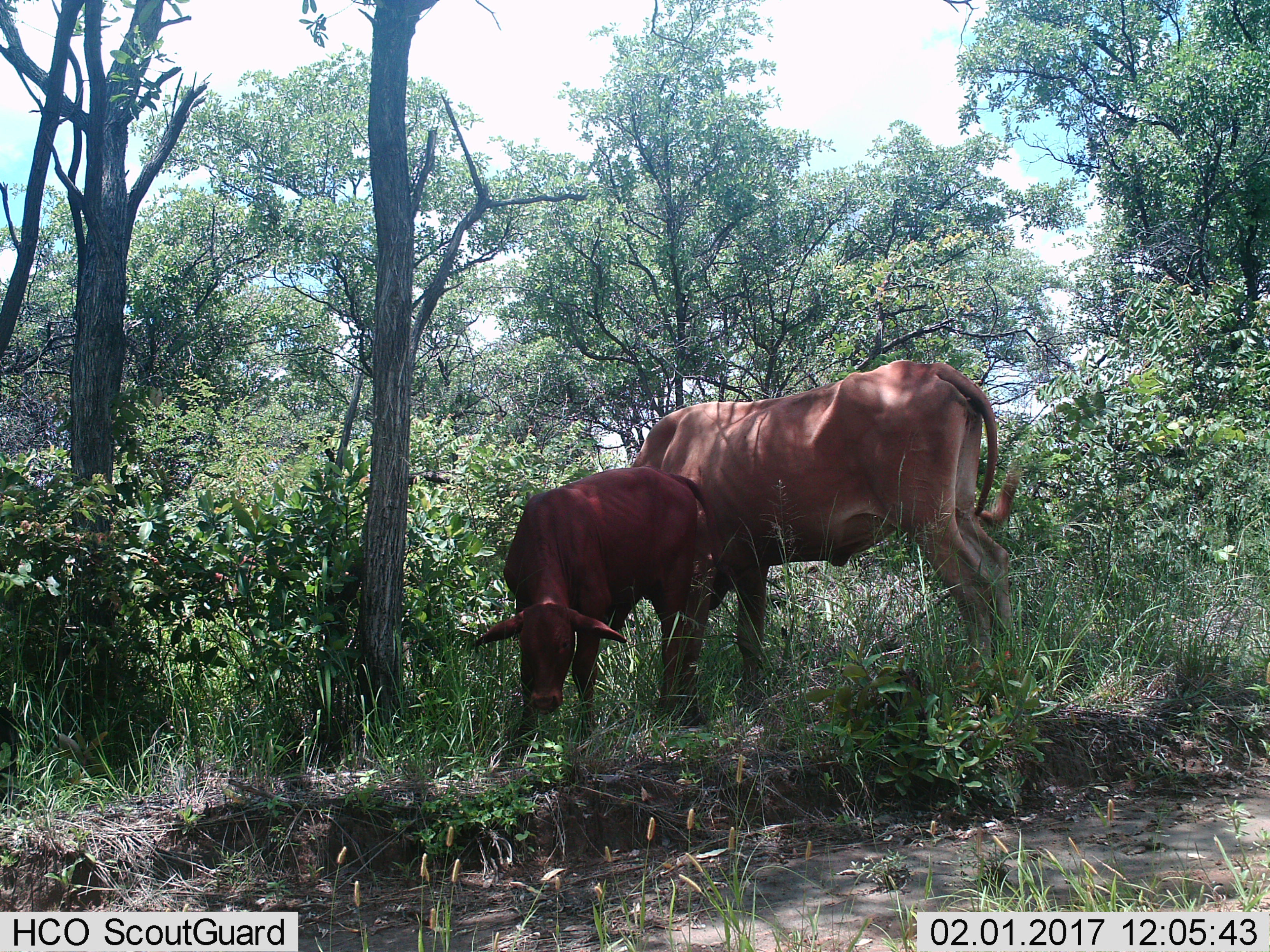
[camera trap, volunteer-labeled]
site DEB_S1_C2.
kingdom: Animalia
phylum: Chordata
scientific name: Vertebrata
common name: domestic animal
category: domesticanimal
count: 2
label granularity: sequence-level